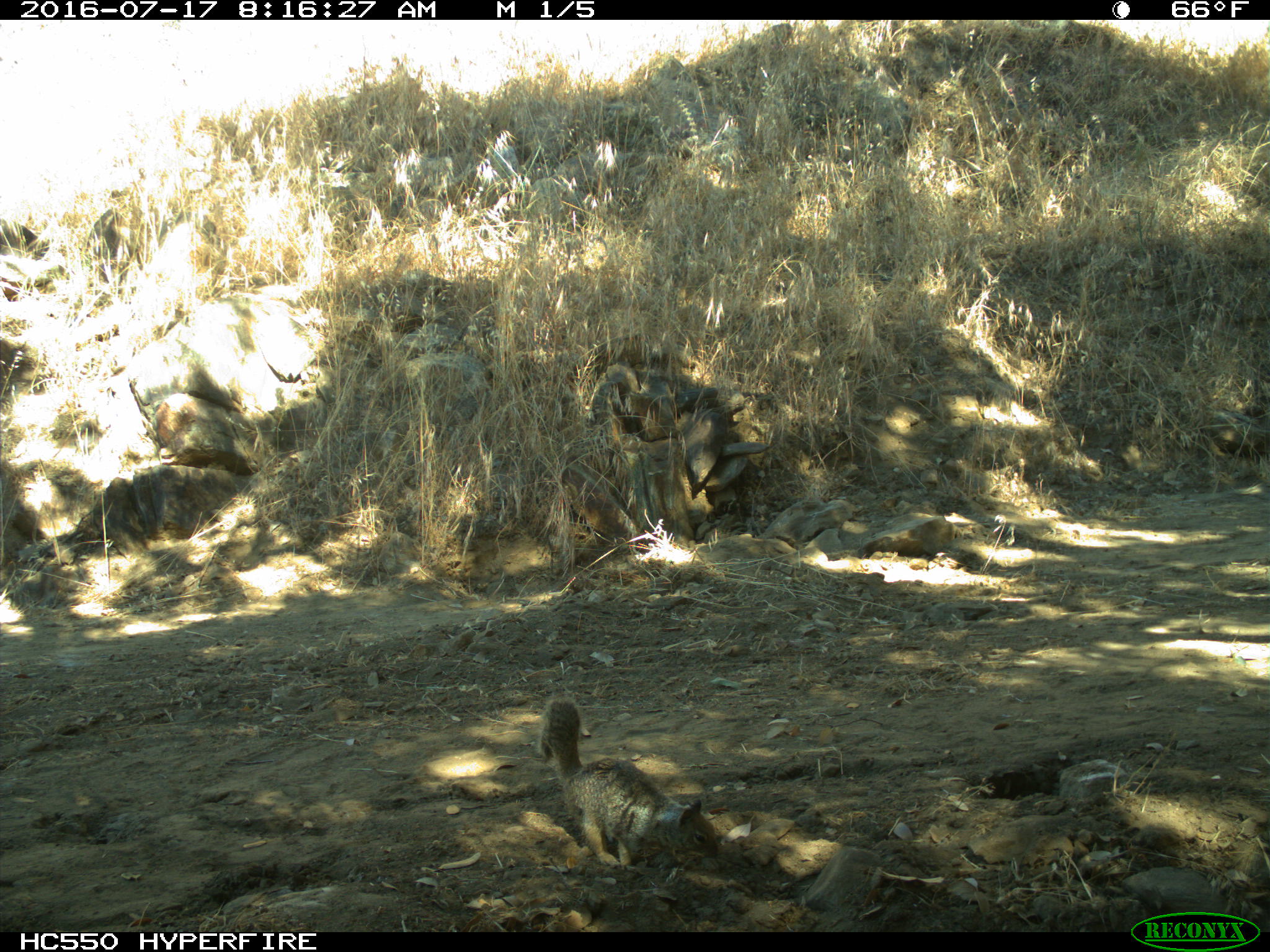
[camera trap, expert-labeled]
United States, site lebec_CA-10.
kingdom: Animalia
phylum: Chordata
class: Mammalia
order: Rodentia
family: Sciuridae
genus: Otospermophilus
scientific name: Otospermophilus beecheyi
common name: california ground squirrel